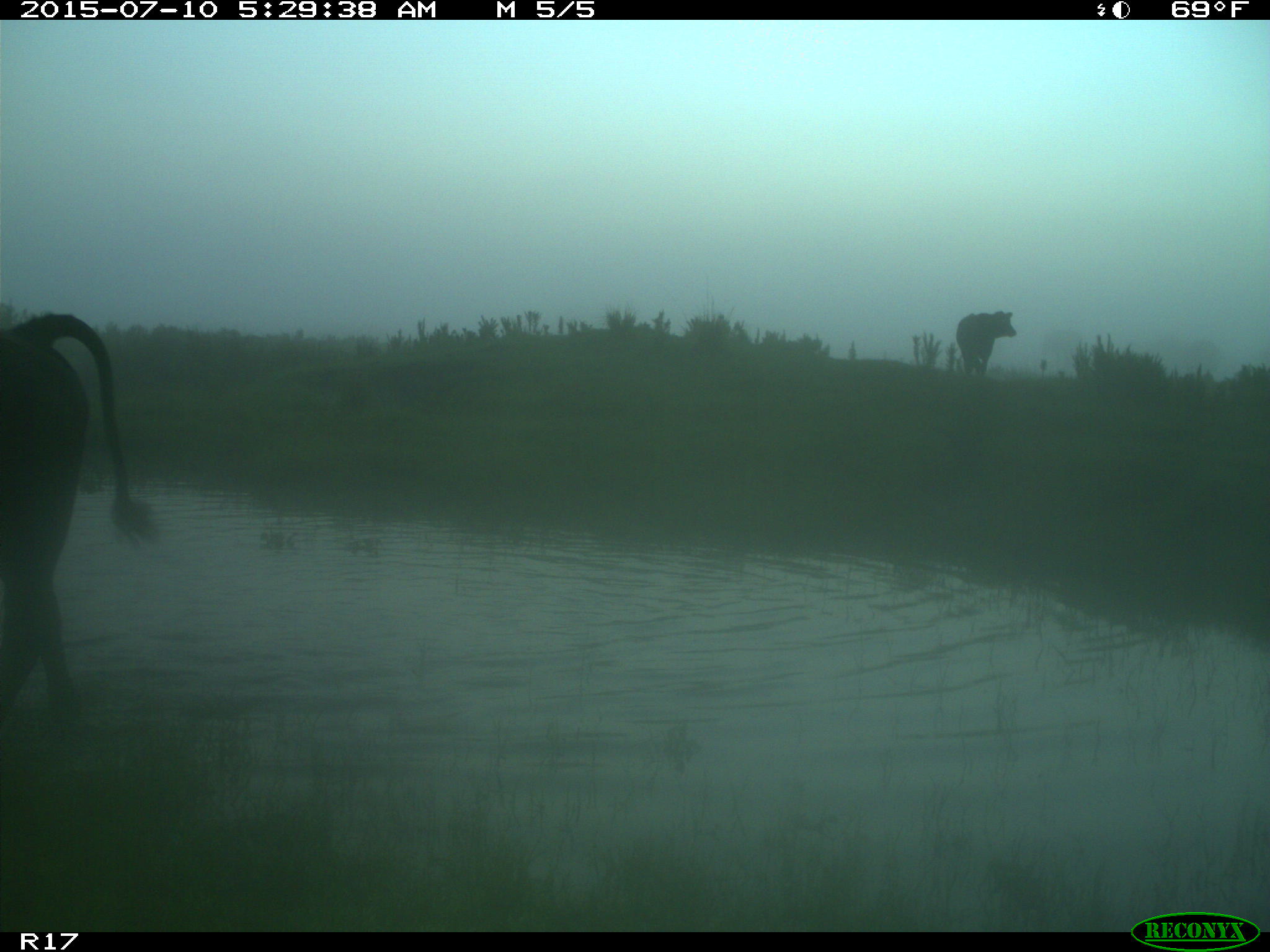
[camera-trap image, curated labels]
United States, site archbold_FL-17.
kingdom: Animalia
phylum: Chordata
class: Mammalia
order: Artiodactyla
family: Bovidae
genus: Bos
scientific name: Bos taurus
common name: domestic cow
Bos taurus (domestic cow).